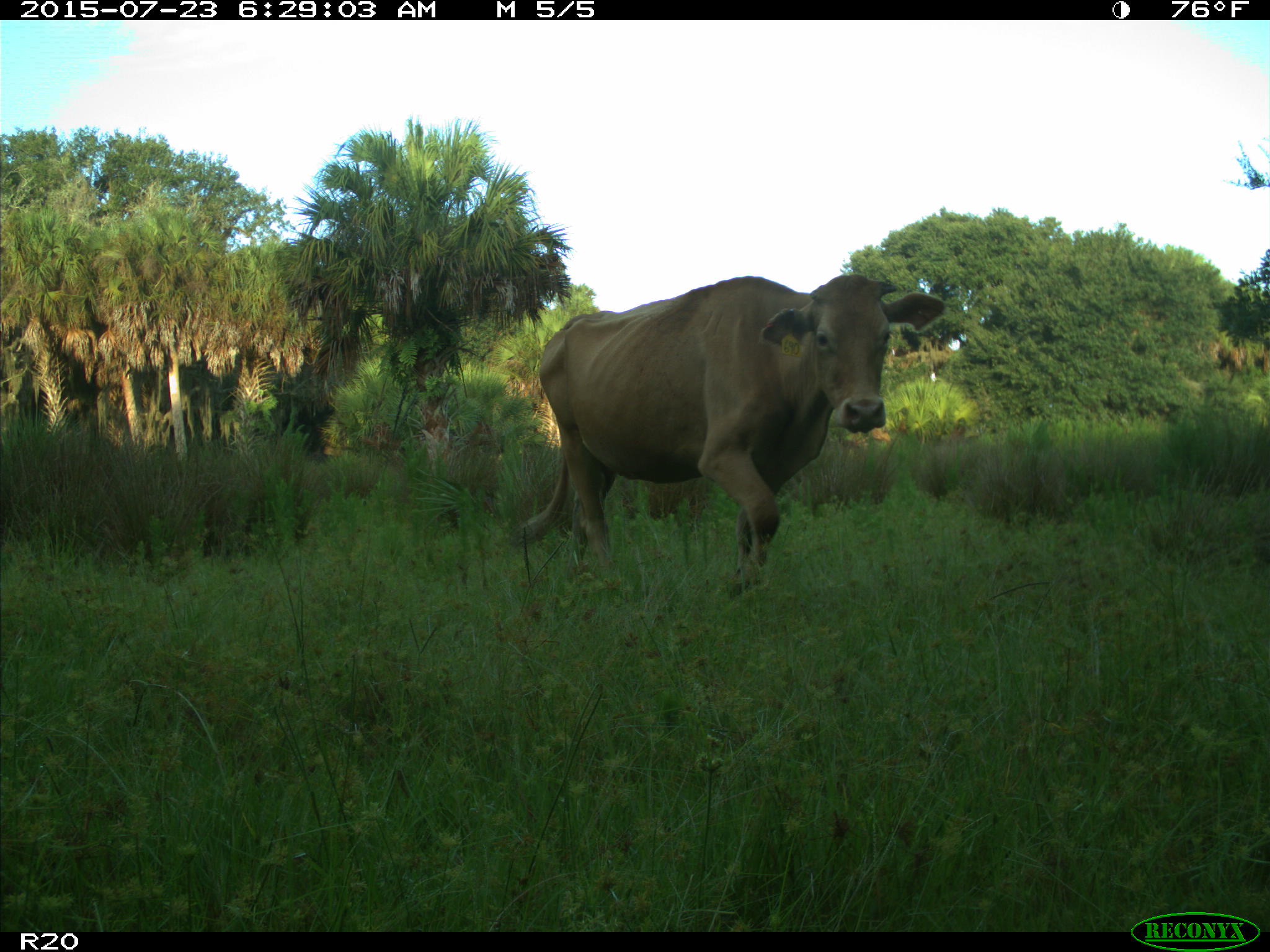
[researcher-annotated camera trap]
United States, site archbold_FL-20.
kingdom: Animalia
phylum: Chordata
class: Mammalia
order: Artiodactyla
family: Bovidae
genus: Bos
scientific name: Bos taurus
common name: domestic cow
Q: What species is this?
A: Bos taurus (domestic cow).